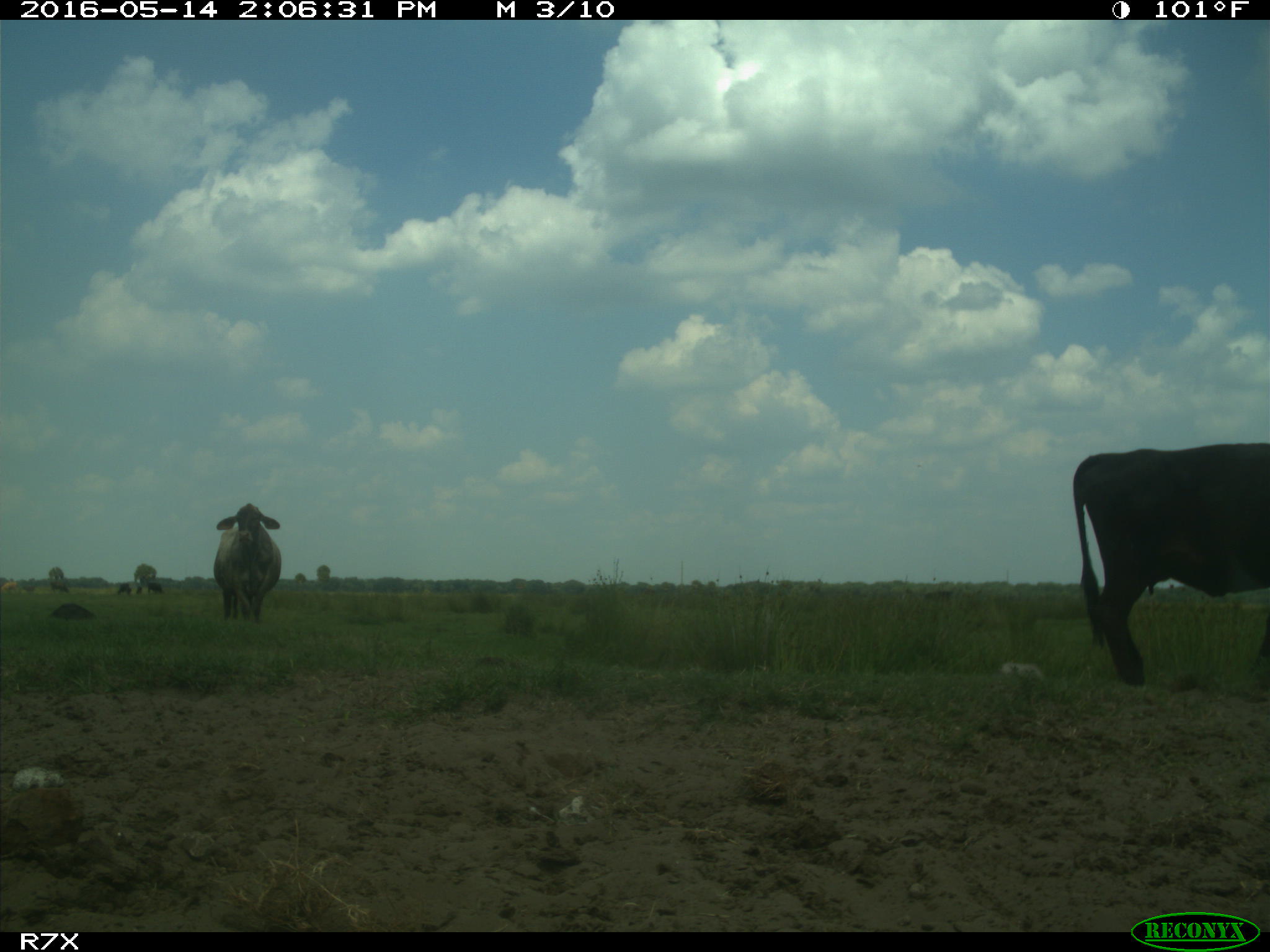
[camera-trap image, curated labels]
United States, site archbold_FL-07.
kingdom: Animalia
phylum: Chordata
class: Mammalia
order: Artiodactyla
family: Bovidae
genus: Bos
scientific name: Bos taurus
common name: domestic cow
Bos taurus (domestic cow).